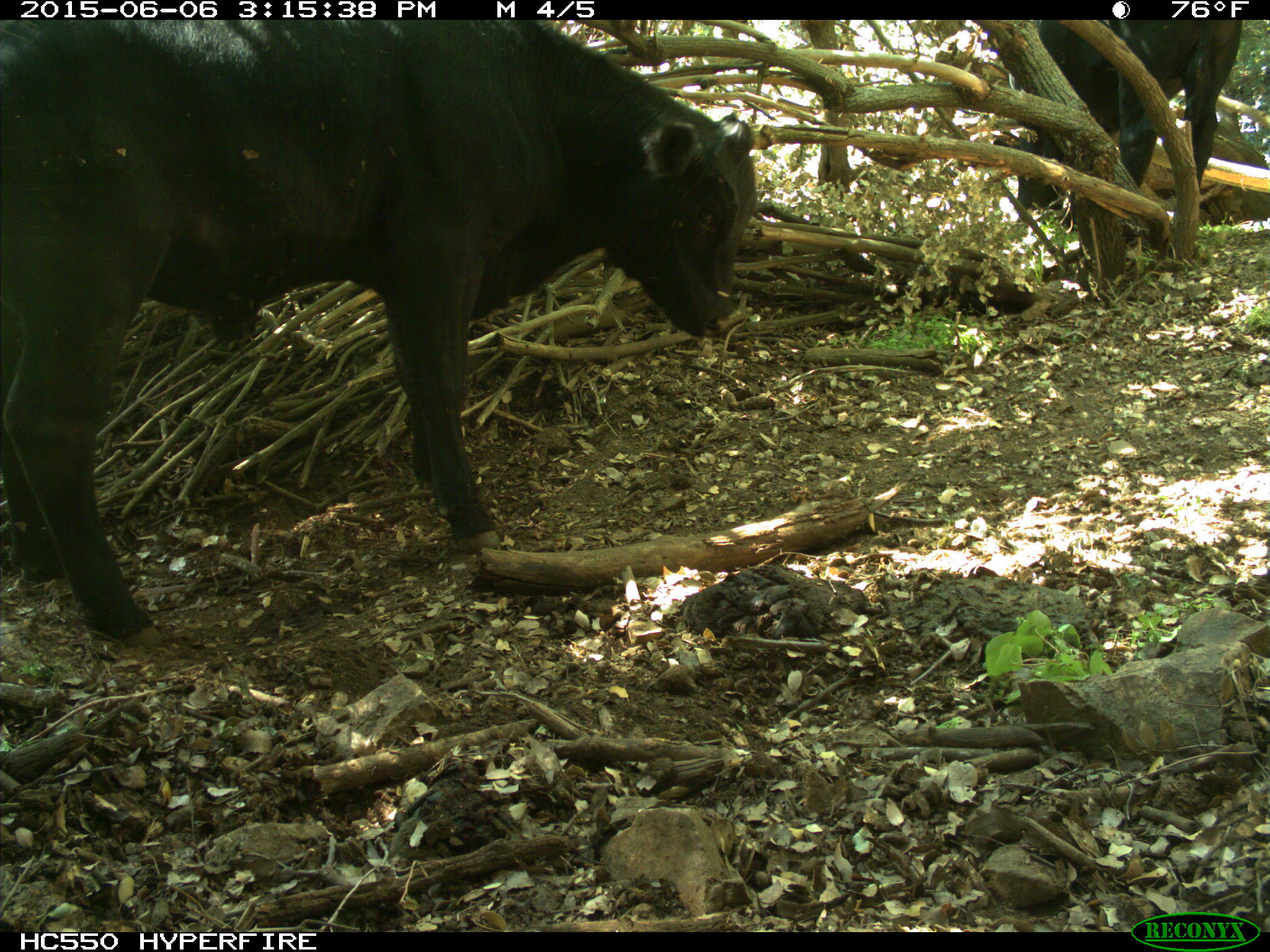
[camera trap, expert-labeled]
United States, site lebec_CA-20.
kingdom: Animalia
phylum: Chordata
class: Mammalia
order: Artiodactyla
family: Bovidae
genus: Bos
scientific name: Bos taurus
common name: domestic cow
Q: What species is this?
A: Bos taurus (domestic cow).